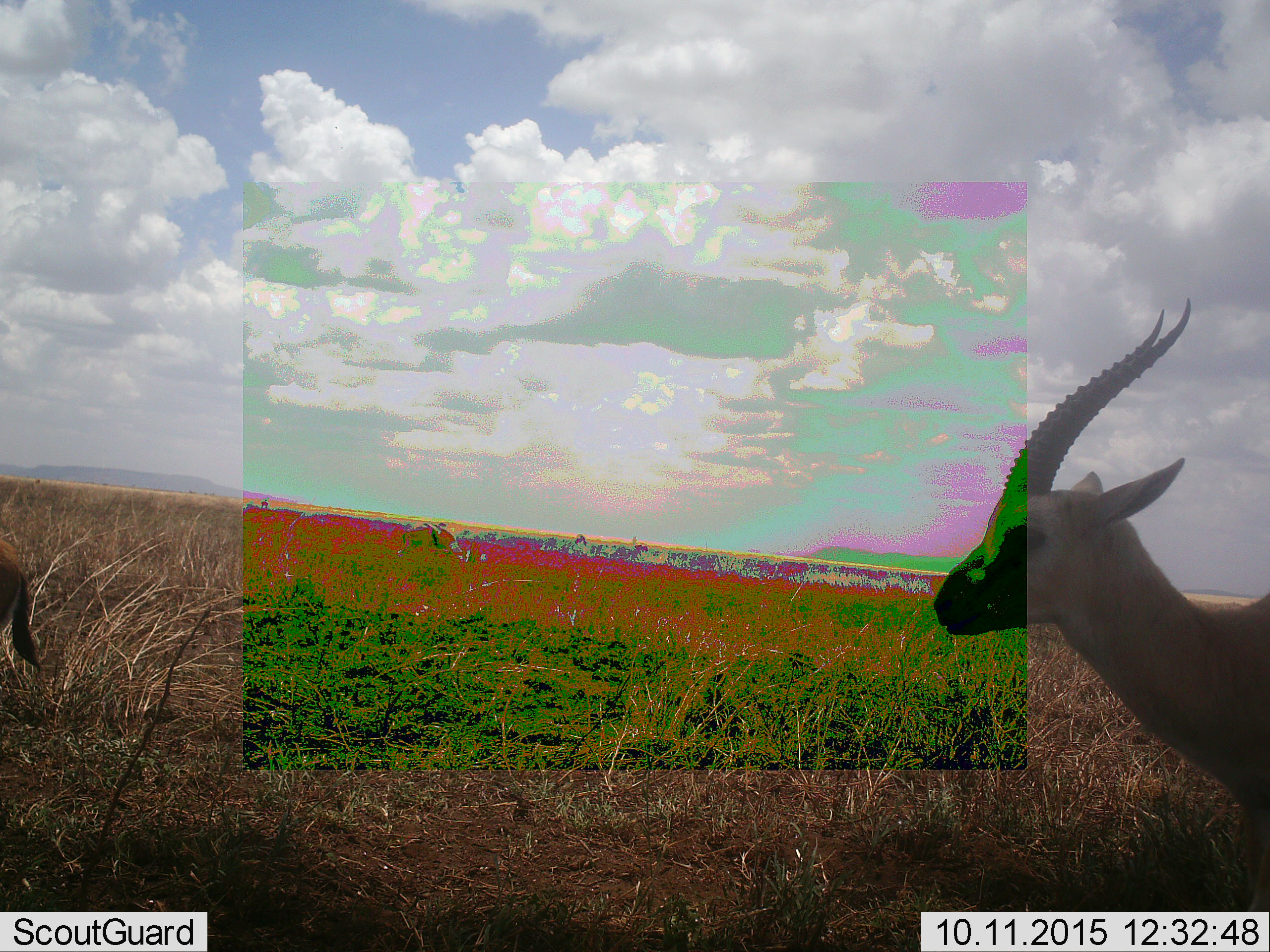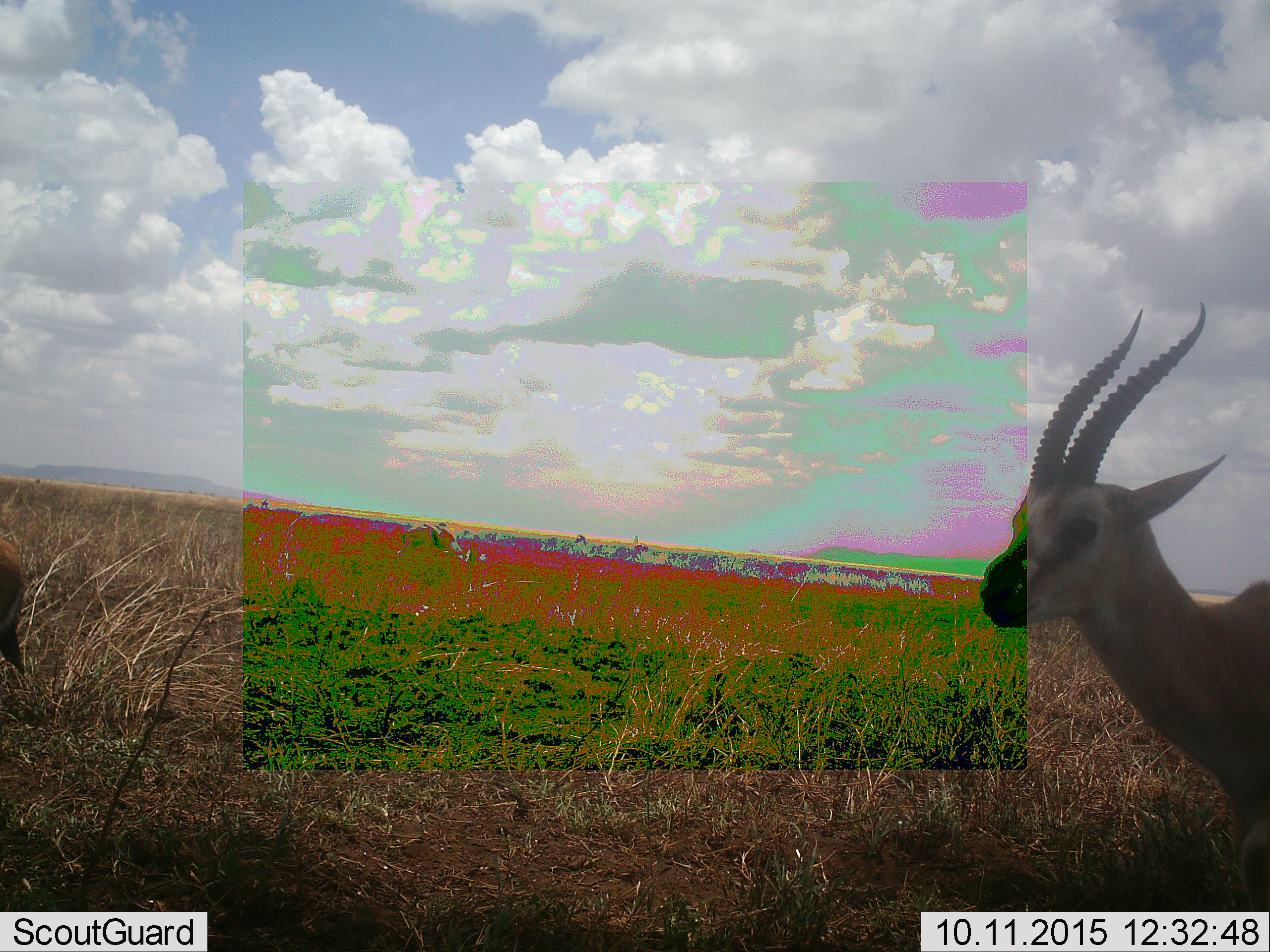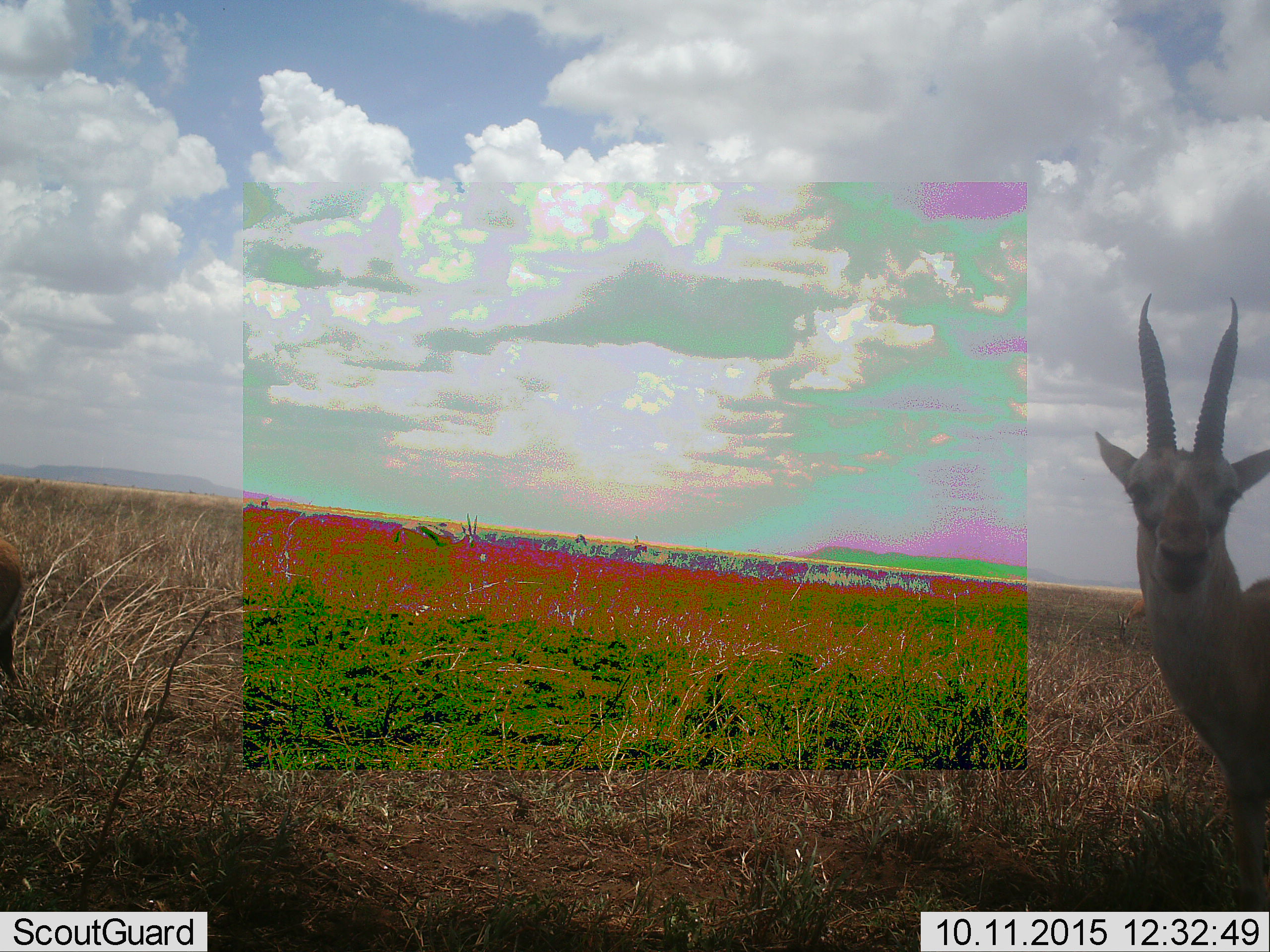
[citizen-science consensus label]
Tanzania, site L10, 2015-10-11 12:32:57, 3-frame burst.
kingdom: Animalia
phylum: Chordata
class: Mammalia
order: Artiodactyla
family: Bovidae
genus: Eudorcas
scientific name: Eudorcas thomsonii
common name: thomson's gazelle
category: gazellethomsons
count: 4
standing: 75%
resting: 0%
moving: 25%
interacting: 0%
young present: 0%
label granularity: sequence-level